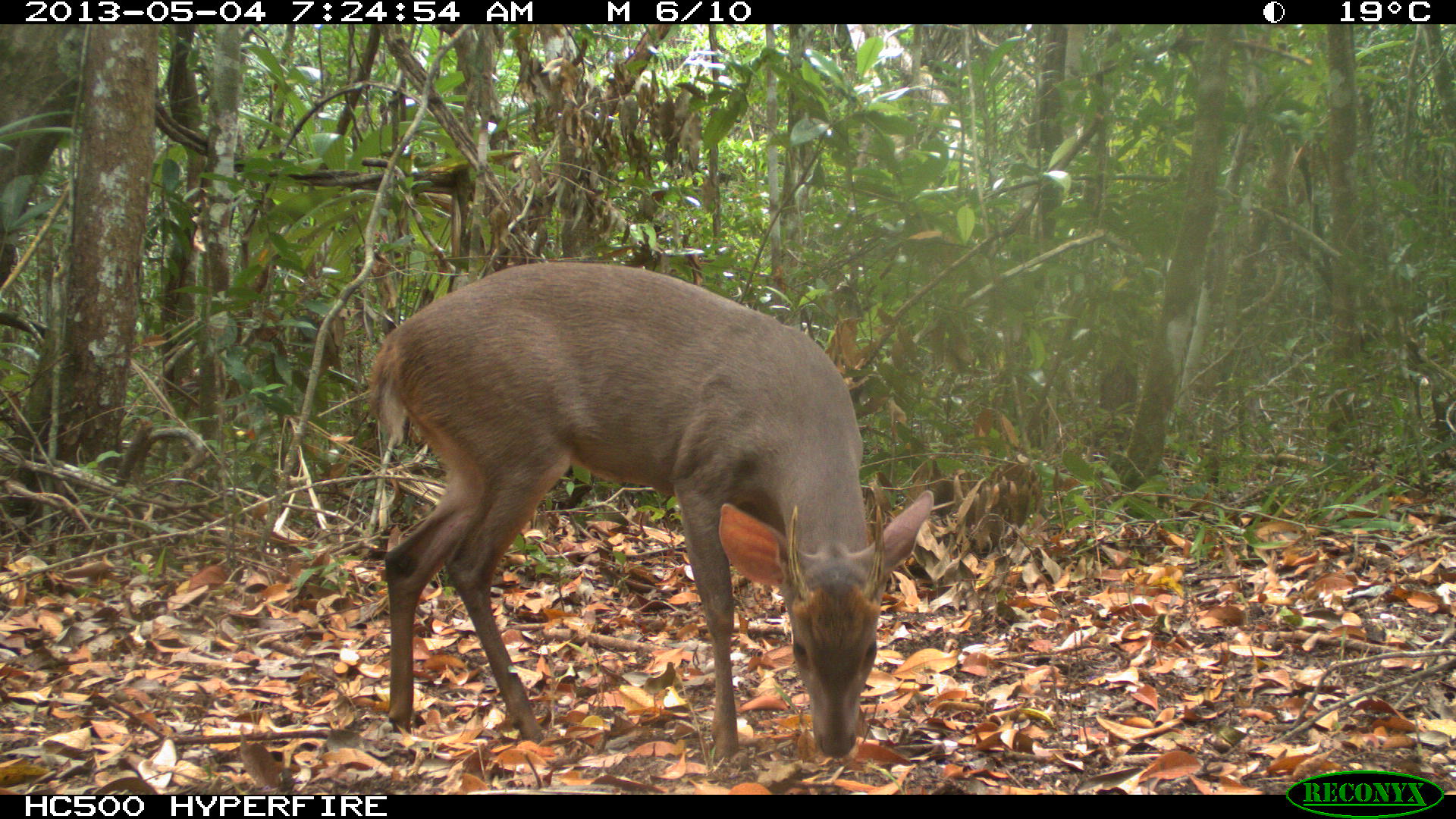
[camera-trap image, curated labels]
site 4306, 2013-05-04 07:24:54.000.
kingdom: Animalia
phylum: Chordata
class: Mammalia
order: Artiodactyla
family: Cervidae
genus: Mazama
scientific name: Mazama temama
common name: central american red brocket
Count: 1.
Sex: male.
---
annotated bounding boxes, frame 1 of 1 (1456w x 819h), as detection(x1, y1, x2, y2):
mazama temama: detection(358, 259, 936, 763)